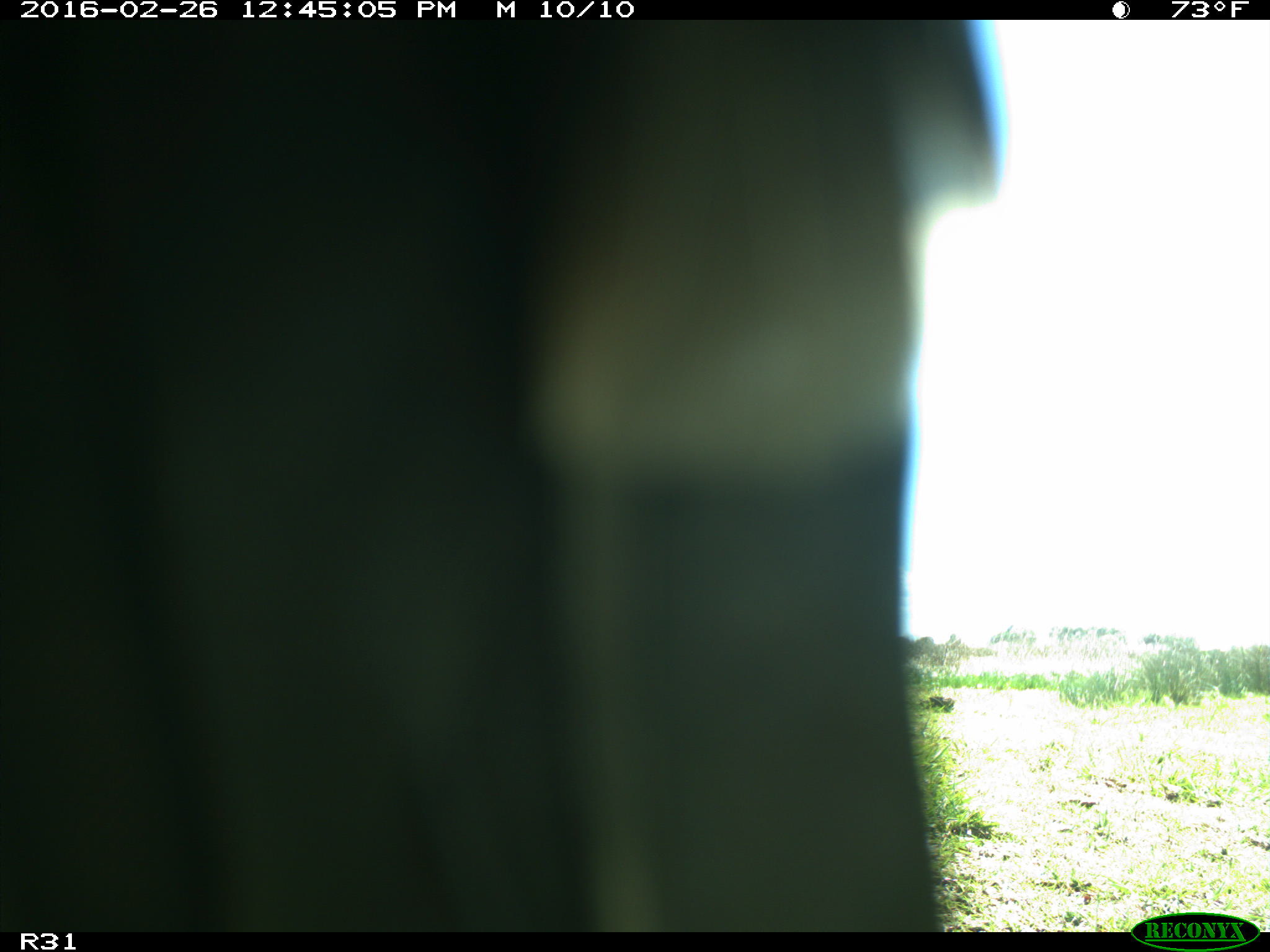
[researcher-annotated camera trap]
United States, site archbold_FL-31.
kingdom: Animalia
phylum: Chordata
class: Aves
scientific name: Aves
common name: birds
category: unidentified bird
Unidentified bird (birds) (Aves).